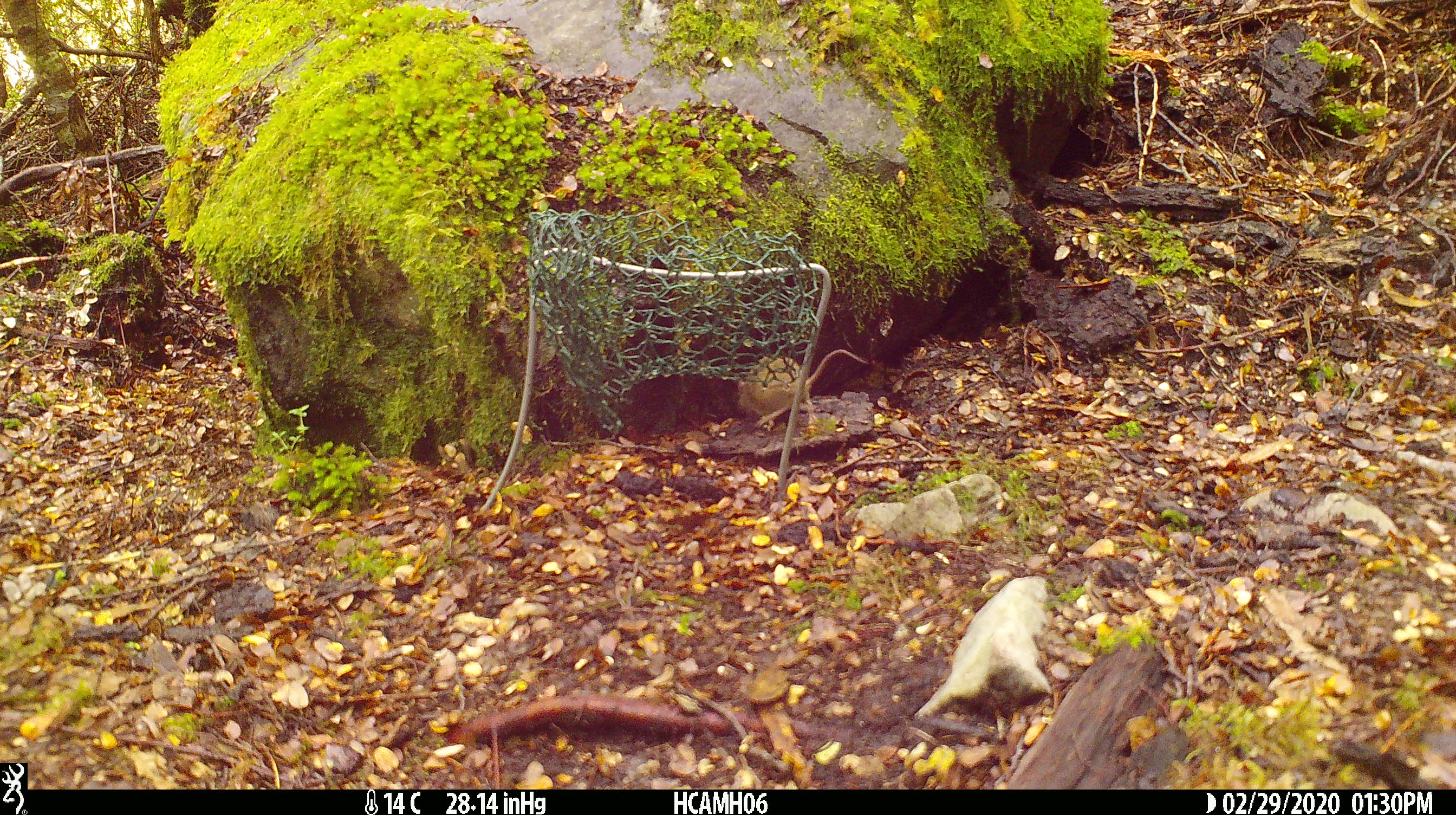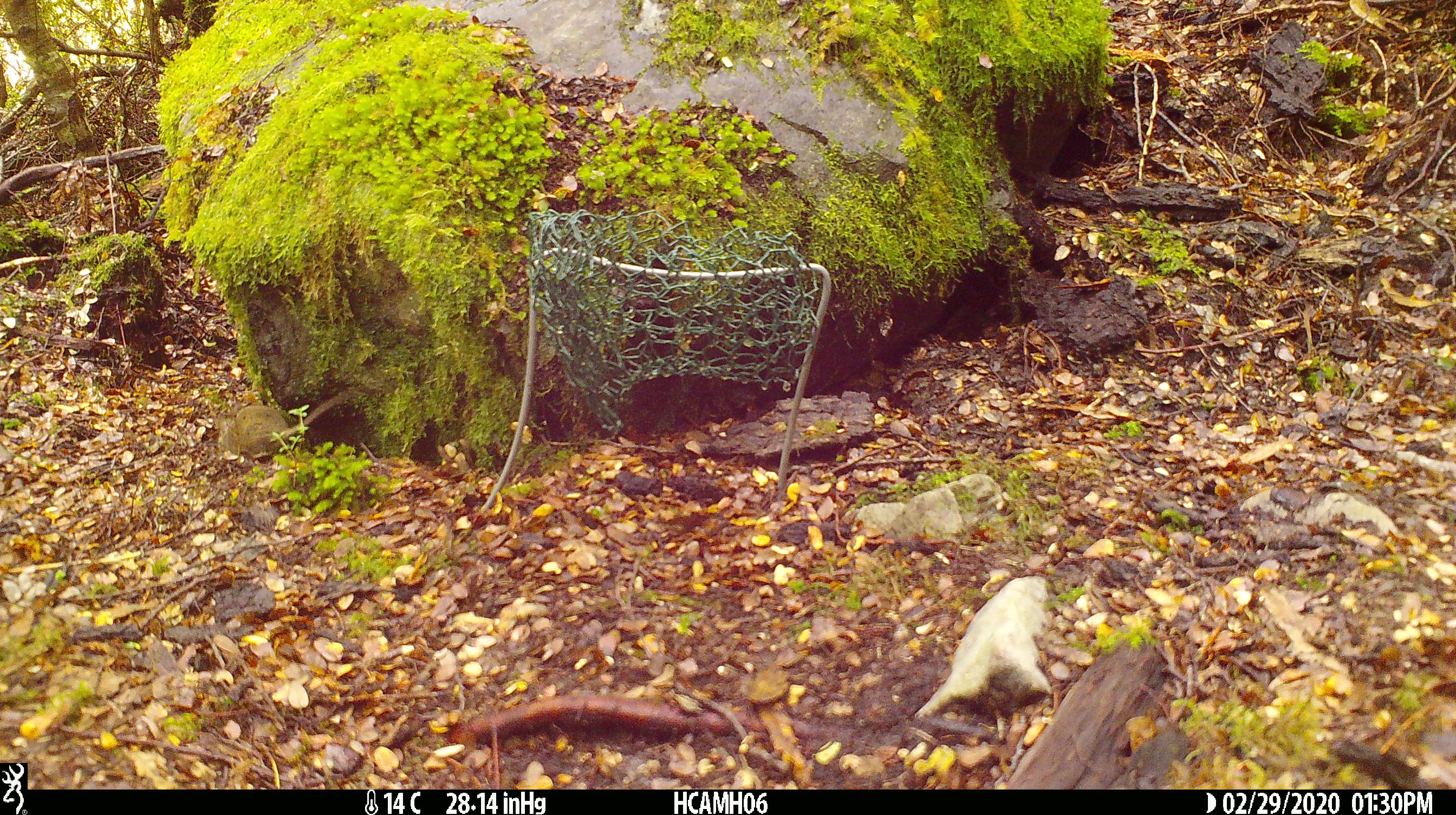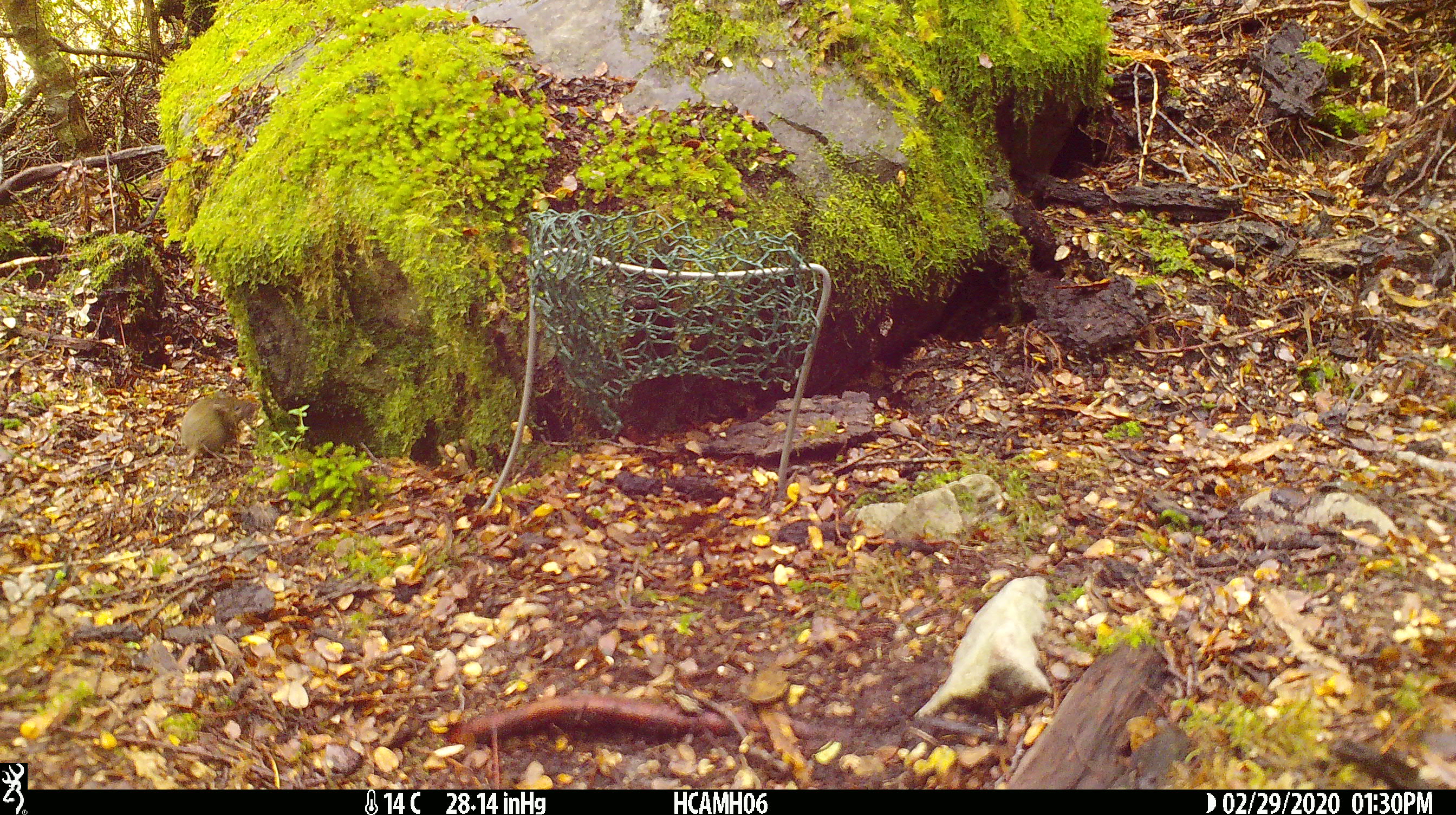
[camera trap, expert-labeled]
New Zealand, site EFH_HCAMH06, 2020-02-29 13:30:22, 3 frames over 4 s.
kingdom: Animalia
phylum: Chordata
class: Mammalia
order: Rodentia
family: Muridae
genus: Mus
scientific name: Mus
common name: mouse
Mouse (Mus).